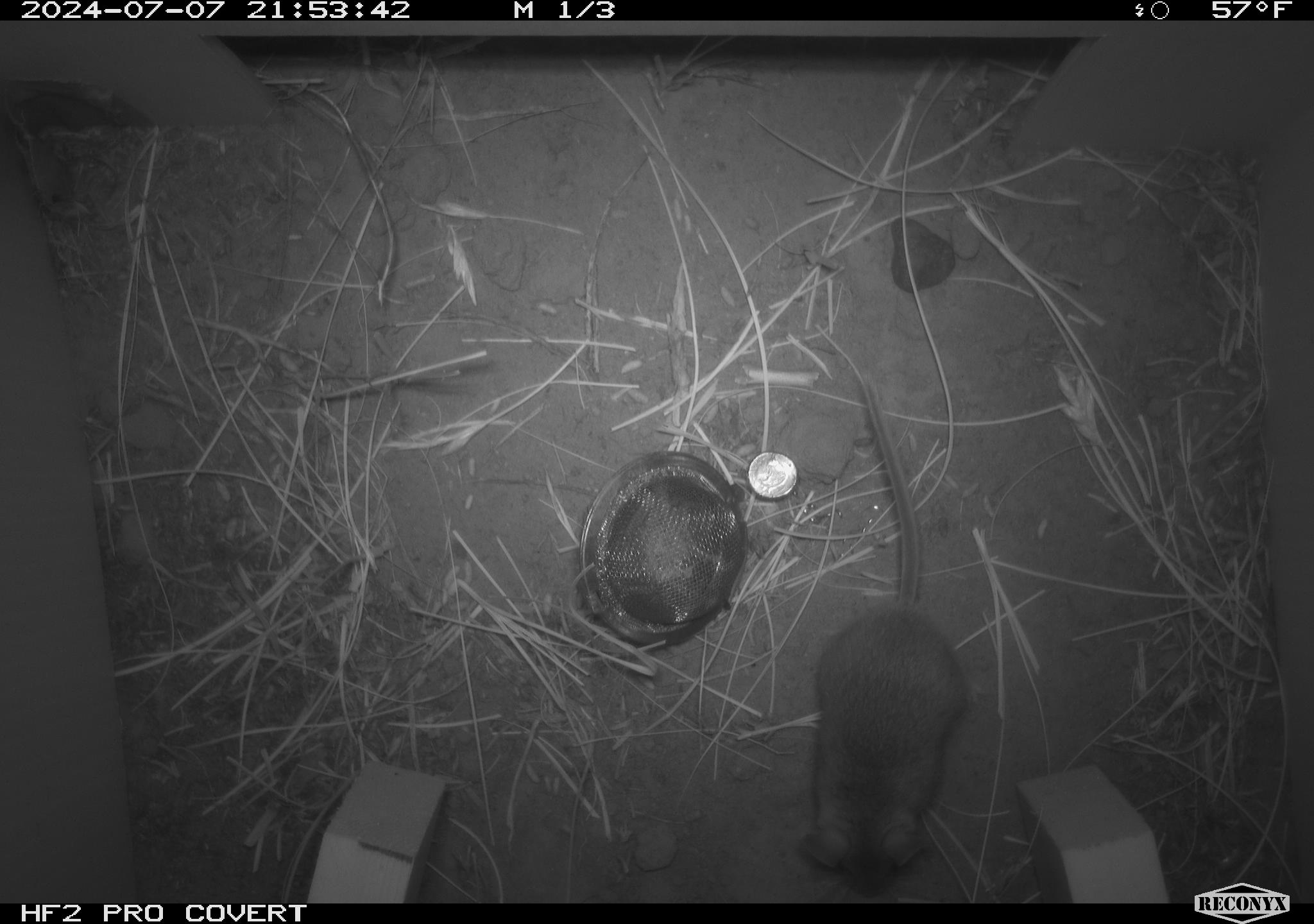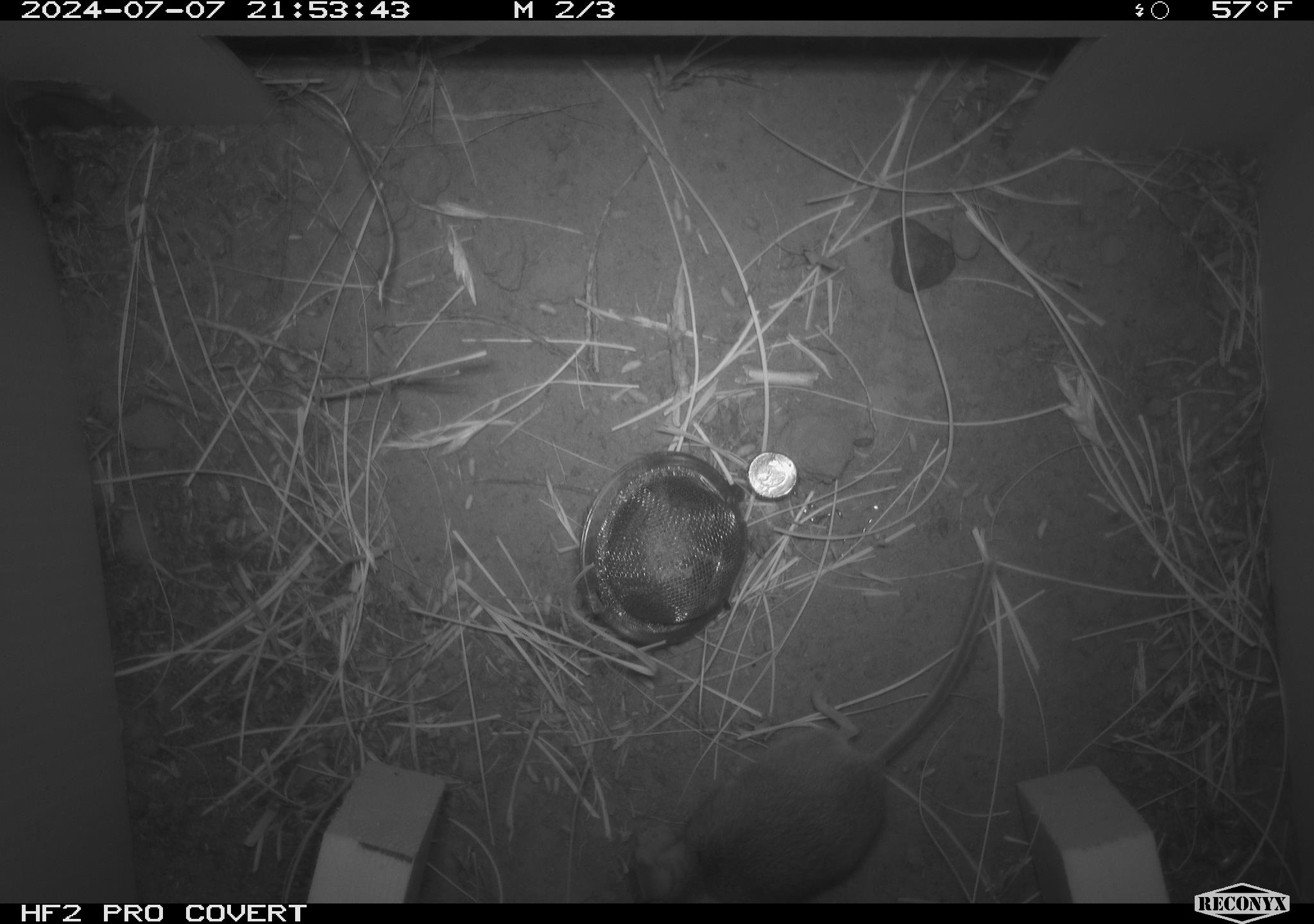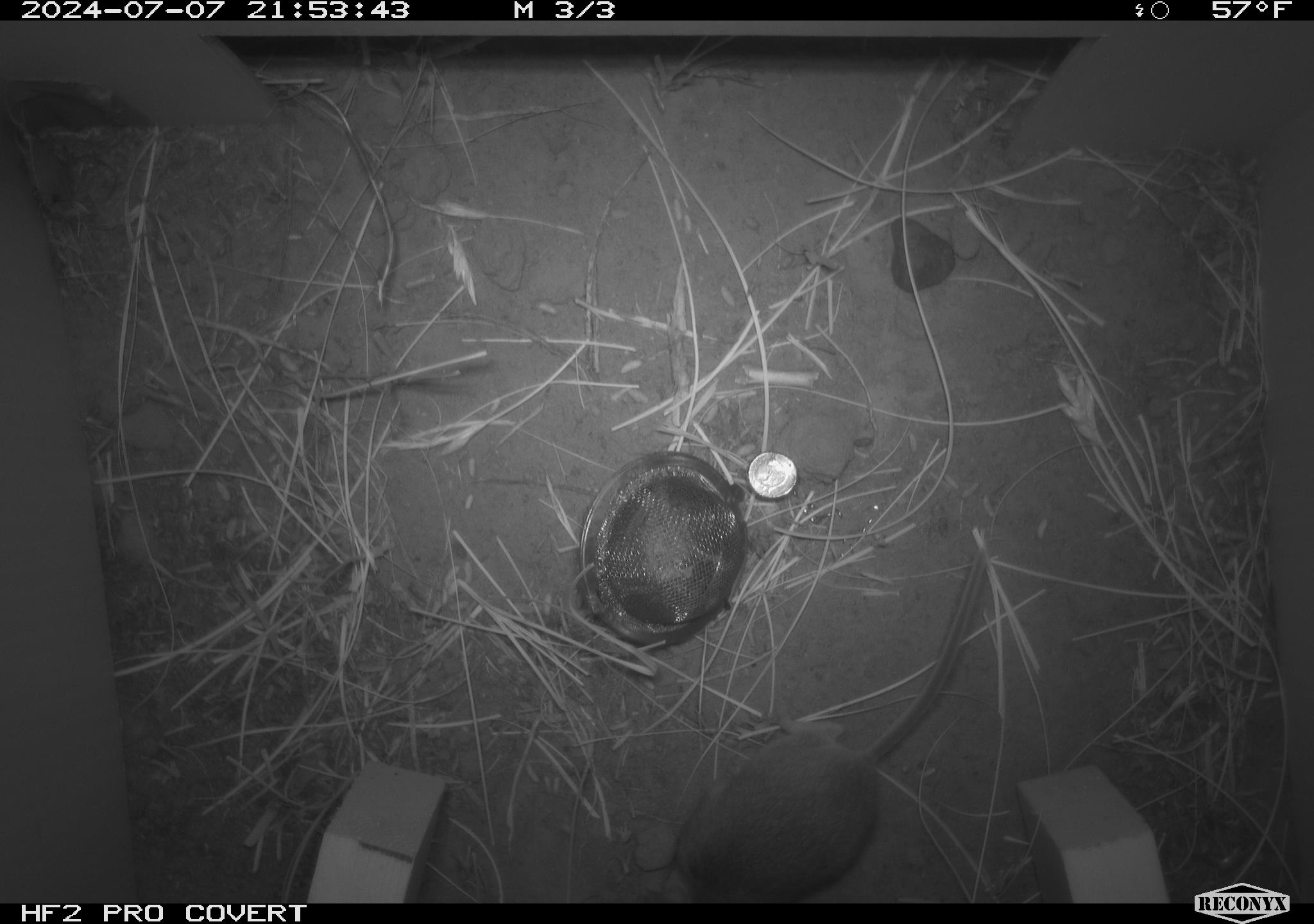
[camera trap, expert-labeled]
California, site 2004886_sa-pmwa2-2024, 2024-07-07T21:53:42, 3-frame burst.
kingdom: Animalia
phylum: Chordata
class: Mammalia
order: Rodentia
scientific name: Rodentia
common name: mouse species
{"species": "mouse species (Rodentia)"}